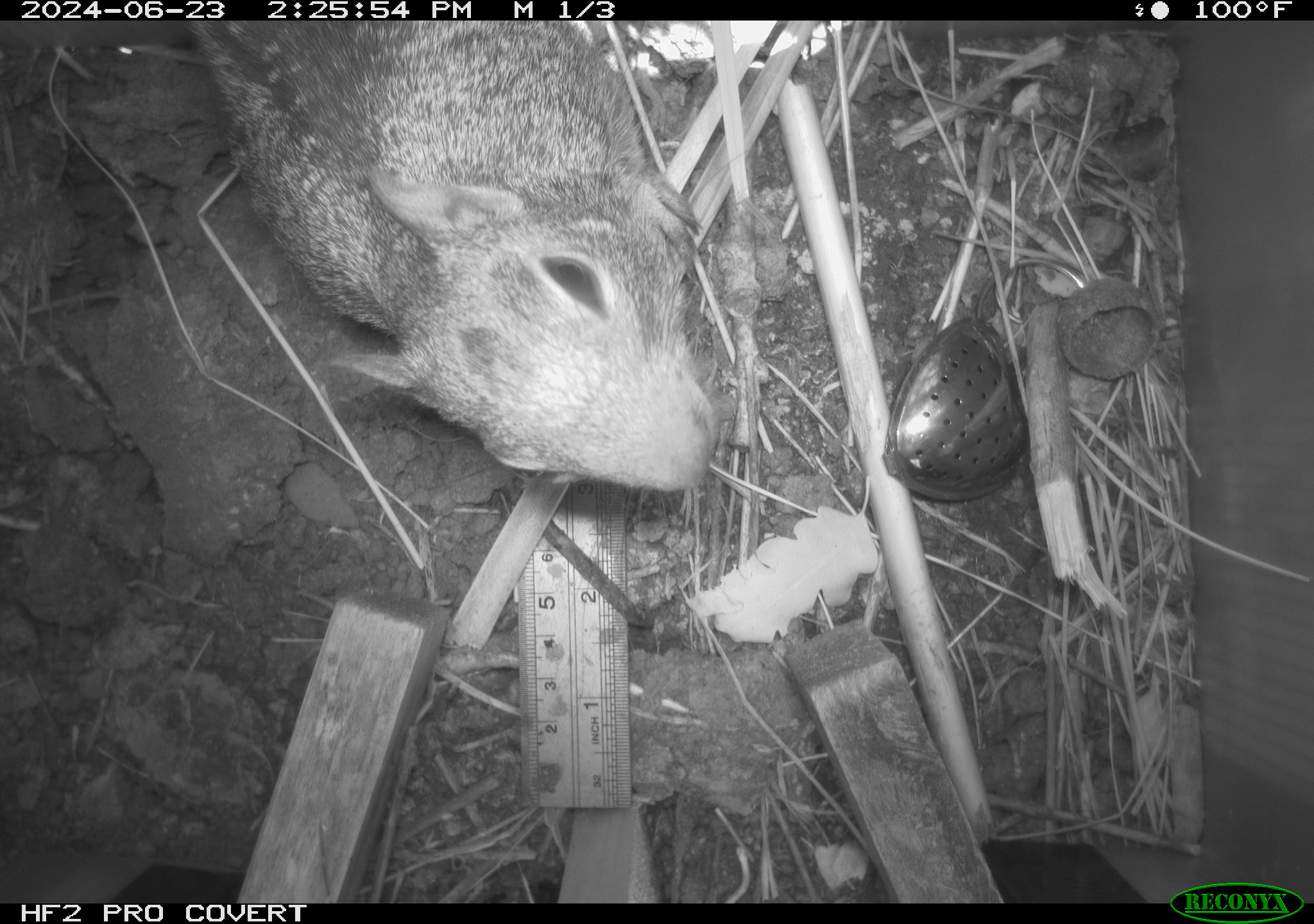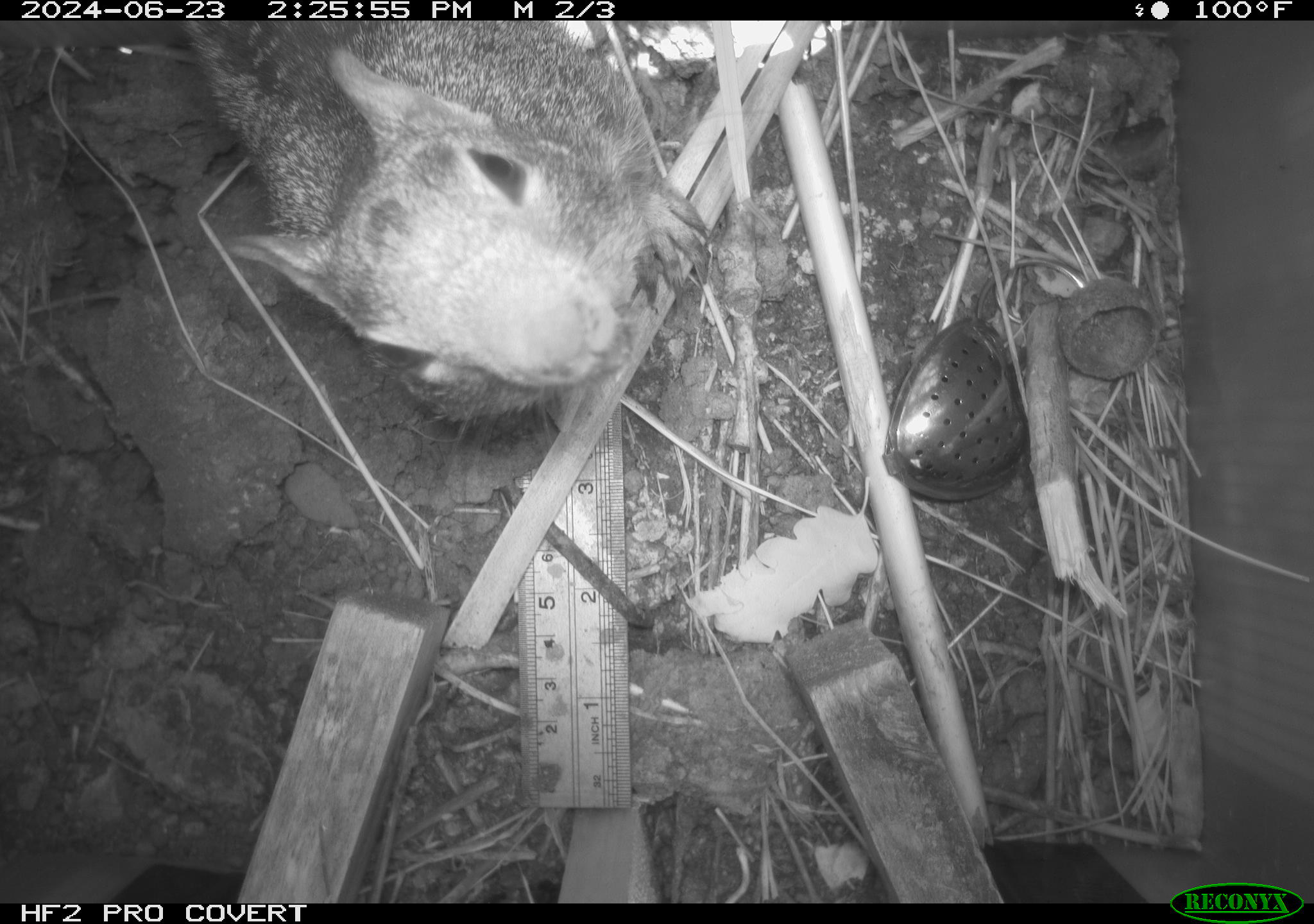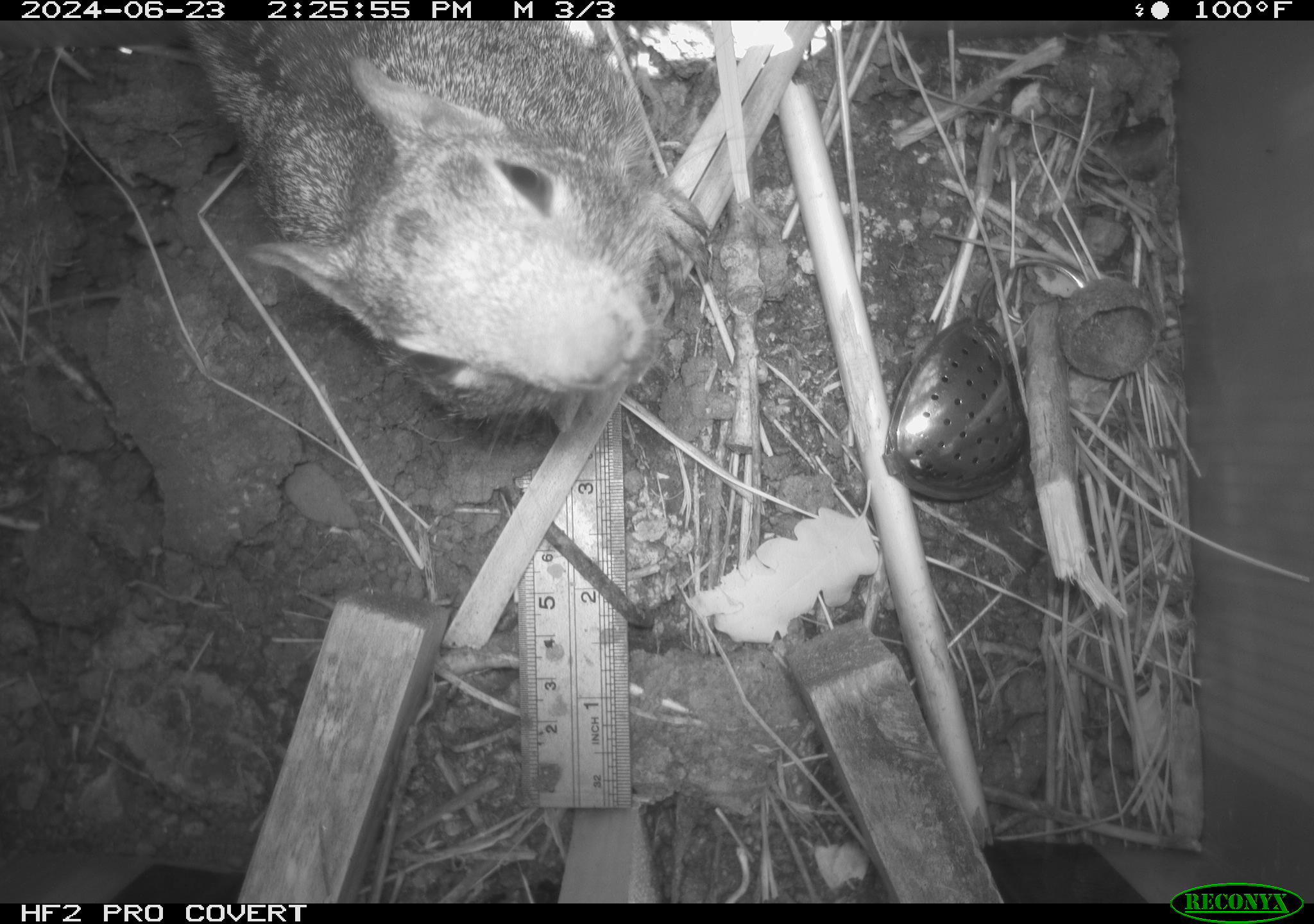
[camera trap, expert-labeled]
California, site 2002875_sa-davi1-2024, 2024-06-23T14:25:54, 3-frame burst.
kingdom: Animalia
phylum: Chordata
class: Mammalia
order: Rodentia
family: Sciuridae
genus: Otospermophilus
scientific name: Otospermophilus beecheyi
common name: california ground squirrel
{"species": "california ground squirrel (Otospermophilus beecheyi)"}